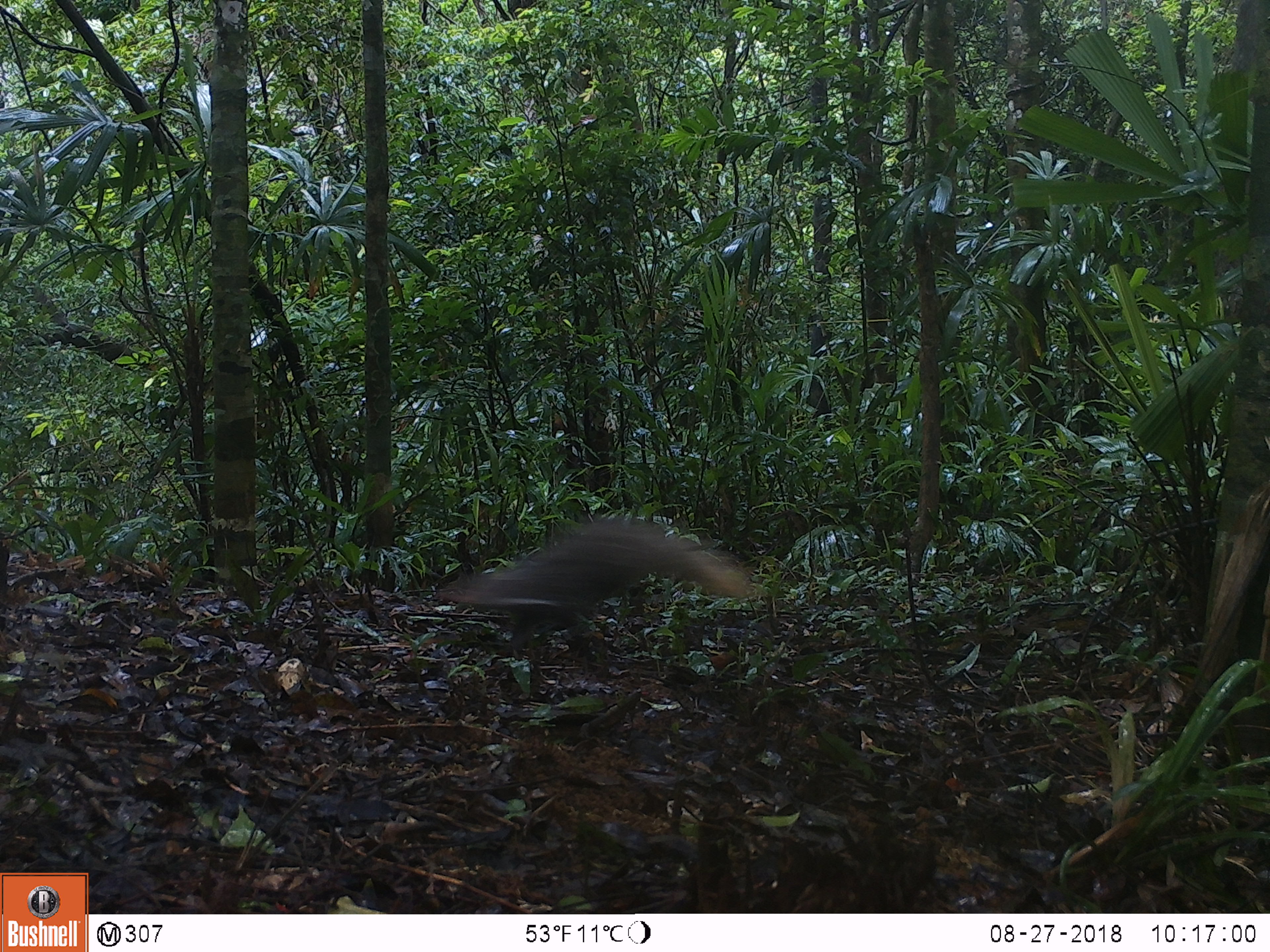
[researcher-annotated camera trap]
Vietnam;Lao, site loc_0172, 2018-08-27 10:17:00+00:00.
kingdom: Animalia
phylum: Chordata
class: Mammalia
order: Carnivora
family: Herpestidae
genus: Urva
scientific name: Urva urva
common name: crab-eating mongoose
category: crab eating mongoose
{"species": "crab eating mongoose (crab-eating mongoose) (Urva urva)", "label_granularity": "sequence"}